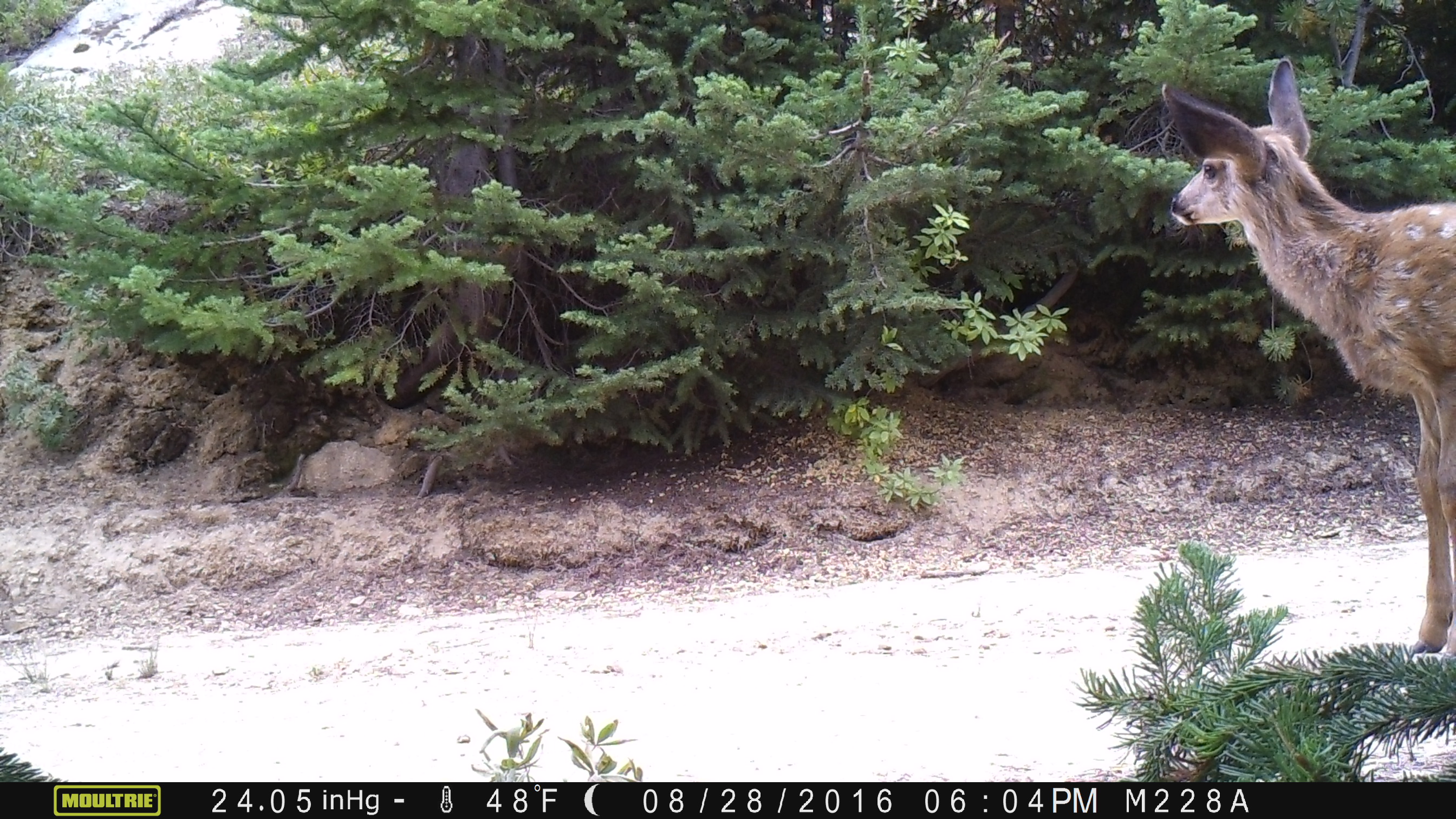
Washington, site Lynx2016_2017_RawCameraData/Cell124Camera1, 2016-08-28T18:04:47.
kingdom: Animalia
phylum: Chordata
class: Mammalia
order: Artiodactyla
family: Cervidae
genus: Odocoileus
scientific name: Odocoileus hemionus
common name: mule deer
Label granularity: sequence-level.